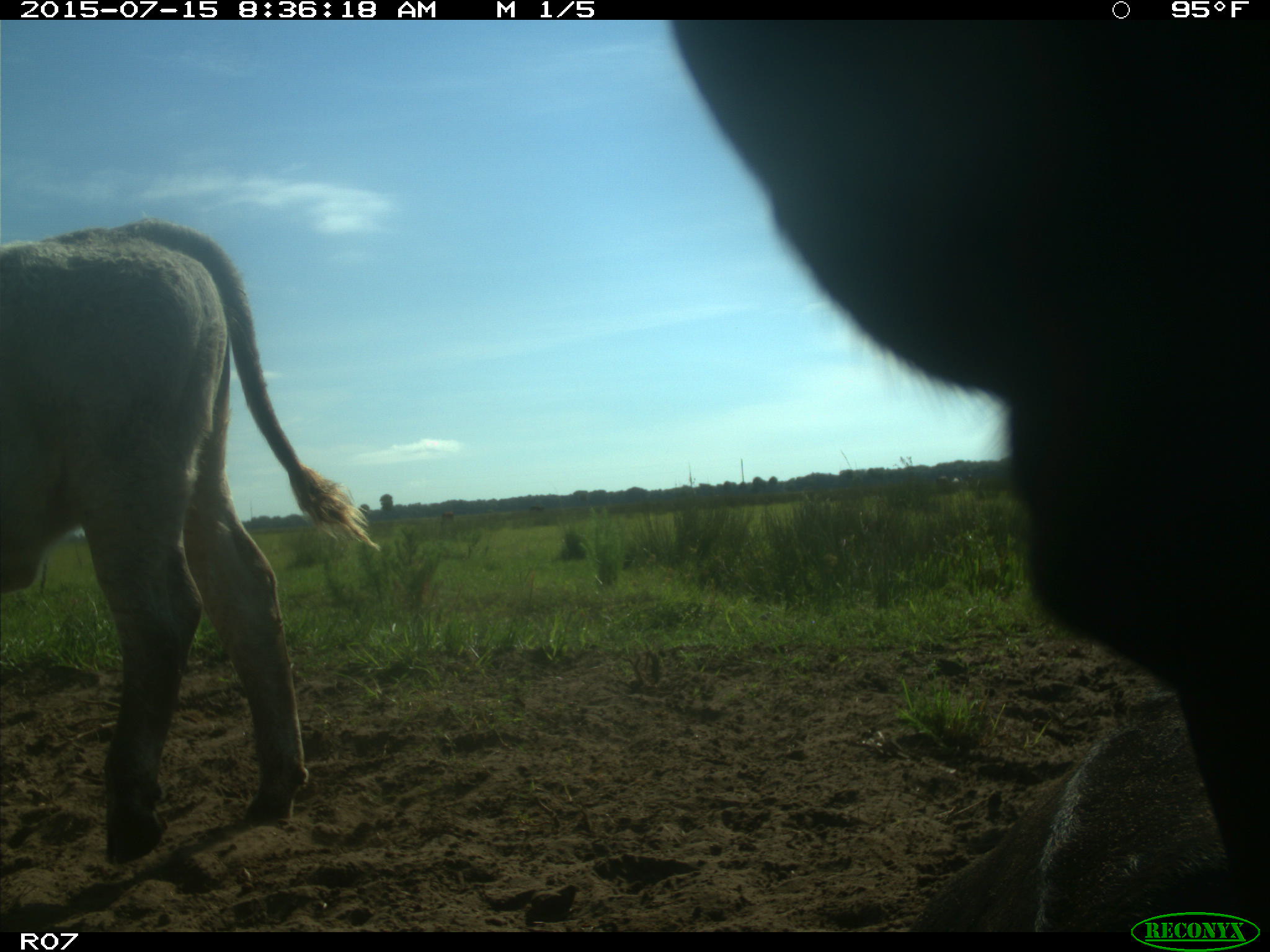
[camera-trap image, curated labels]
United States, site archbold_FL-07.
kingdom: Animalia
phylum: Chordata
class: Mammalia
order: Artiodactyla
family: Bovidae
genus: Bos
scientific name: Bos taurus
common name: domestic cow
Bos taurus (domestic cow).